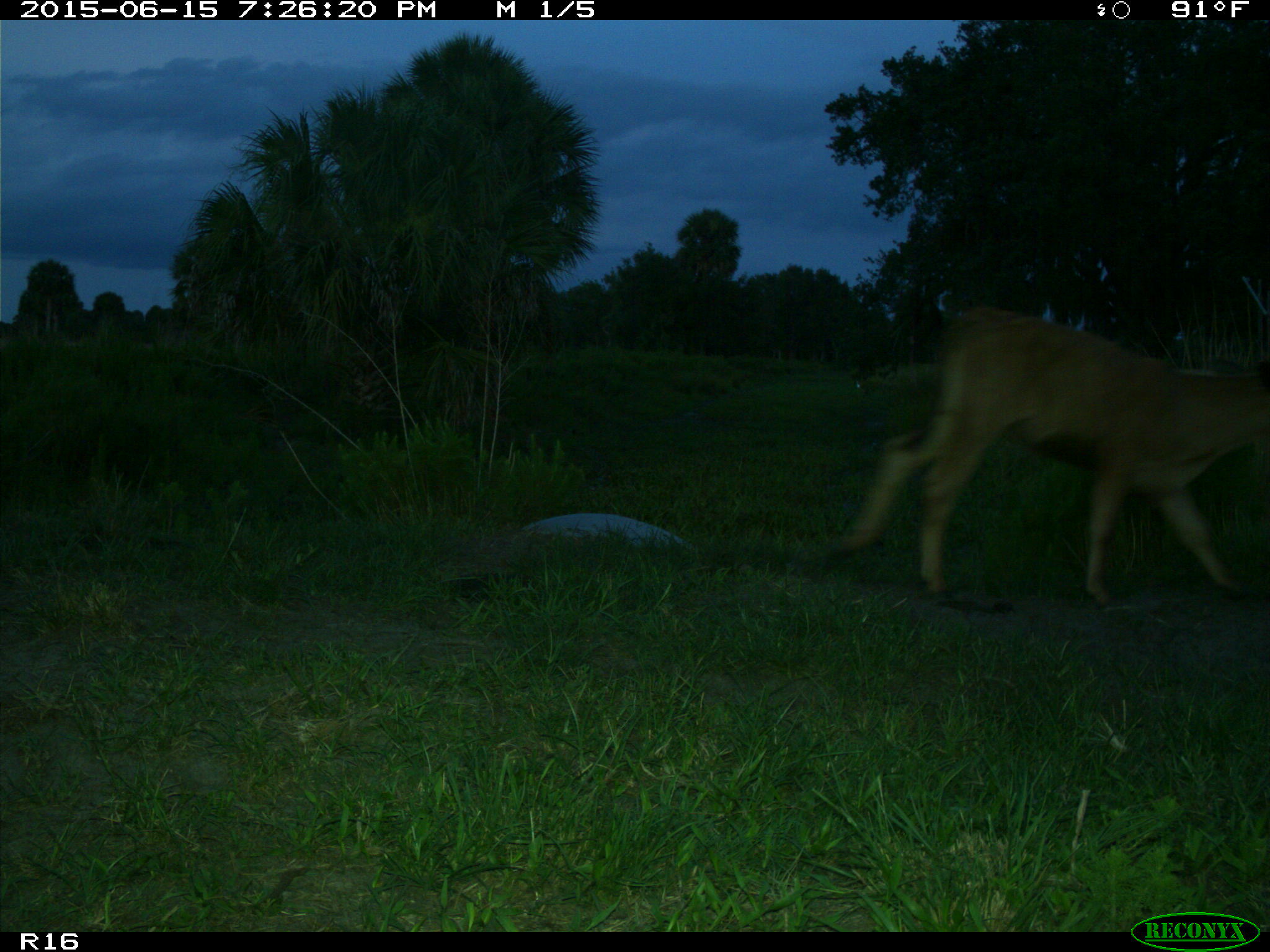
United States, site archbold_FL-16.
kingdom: Animalia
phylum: Chordata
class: Mammalia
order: Artiodactyla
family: Bovidae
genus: Bos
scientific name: Bos taurus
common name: domestic cow